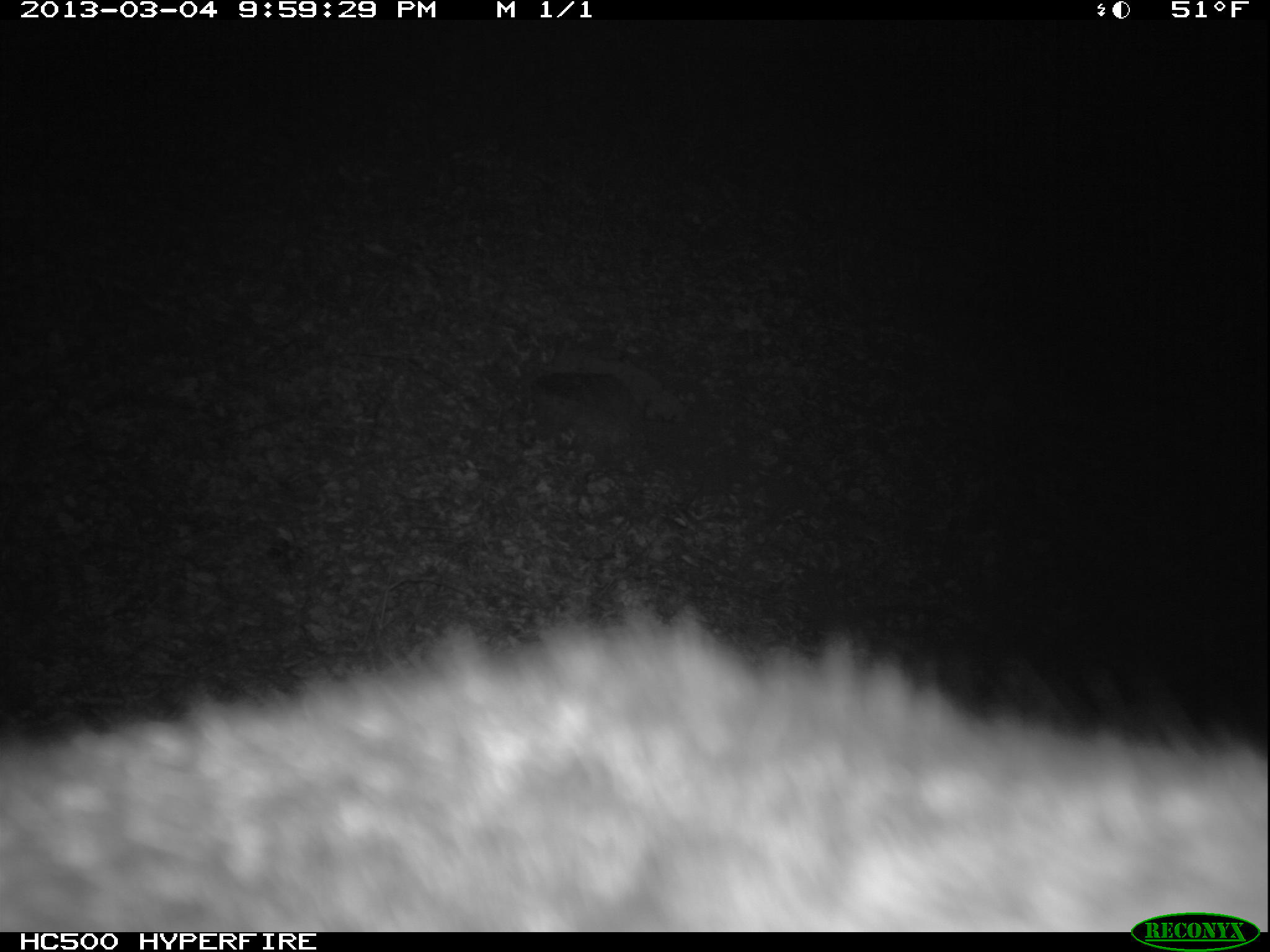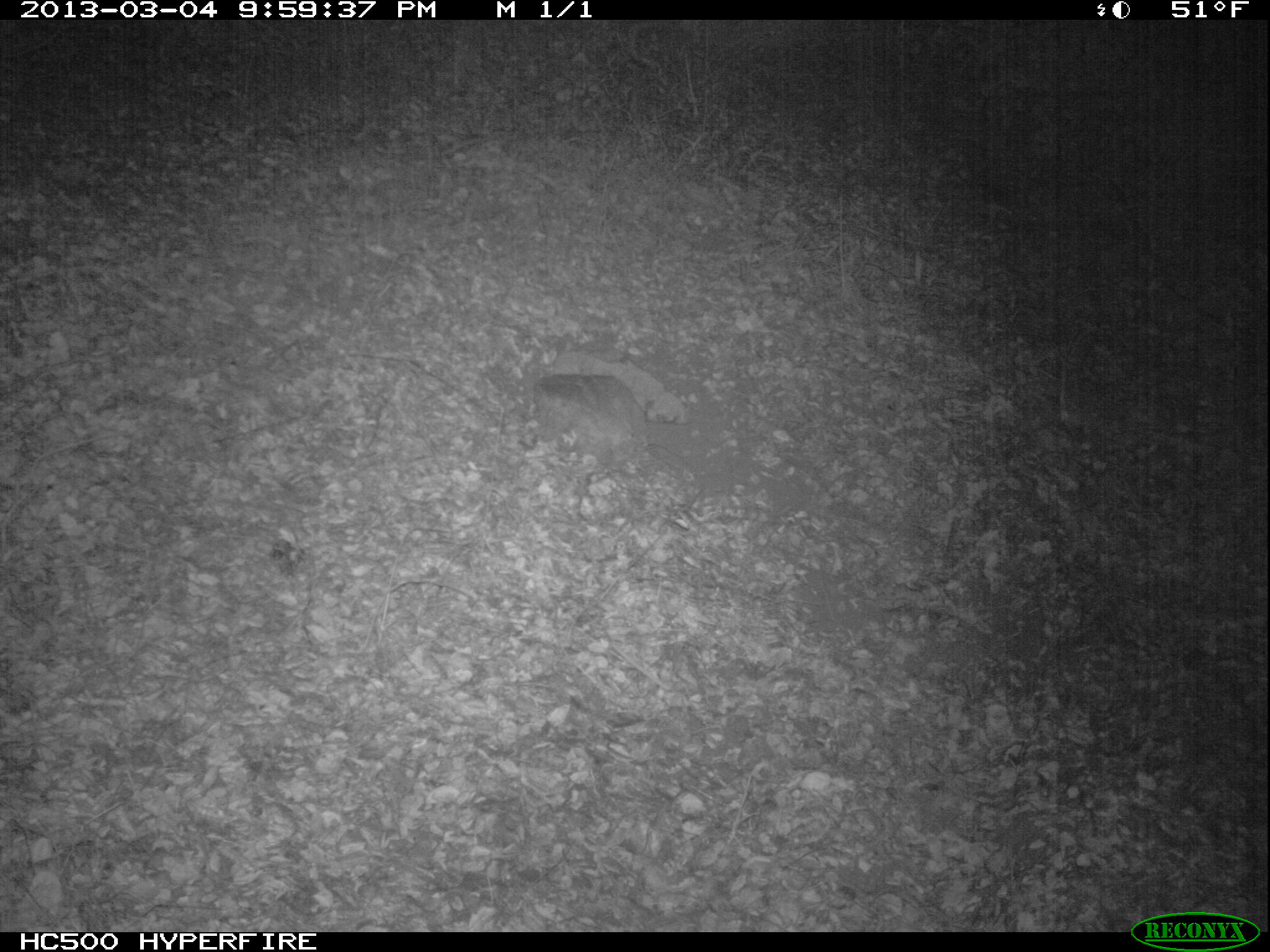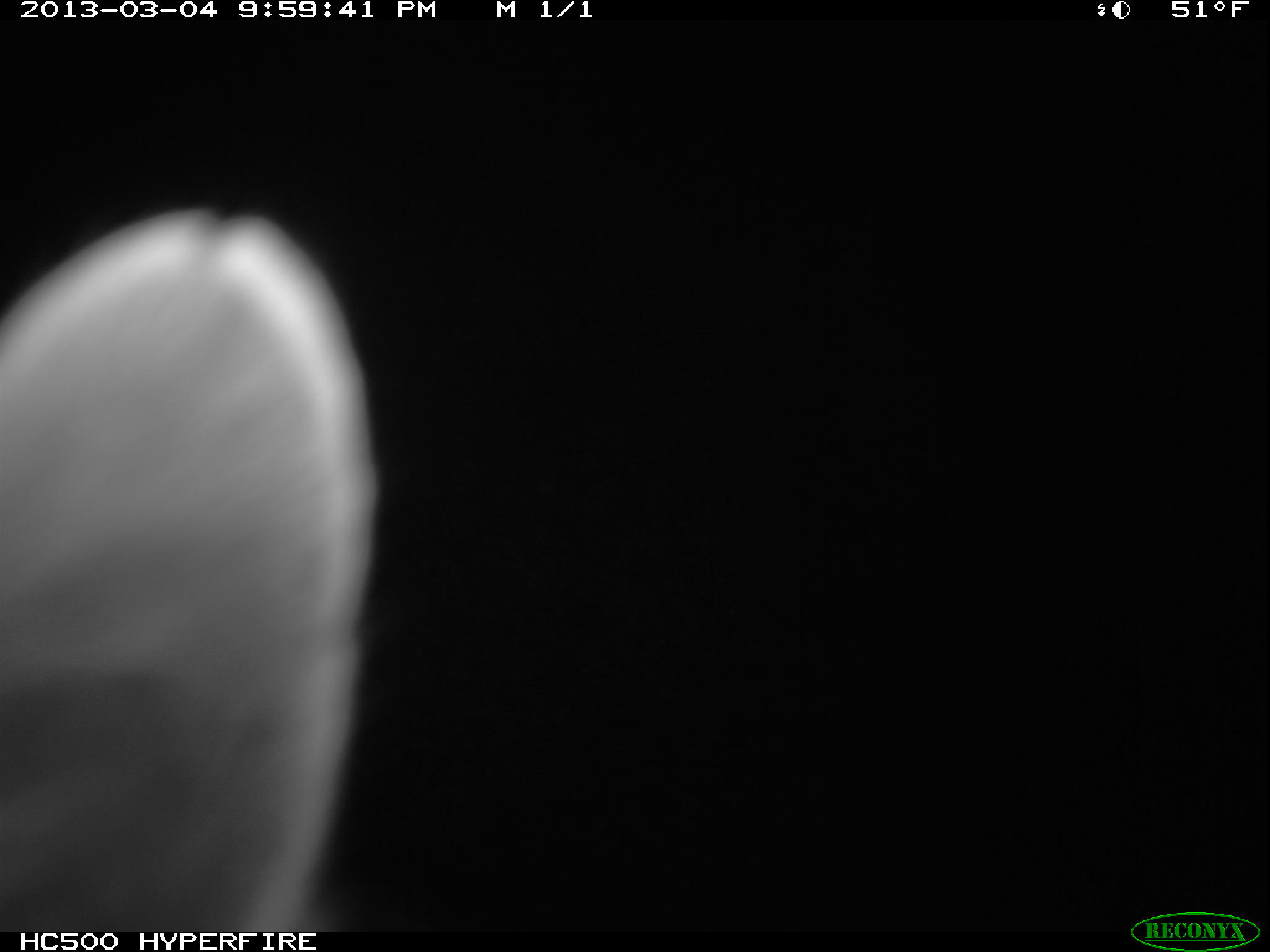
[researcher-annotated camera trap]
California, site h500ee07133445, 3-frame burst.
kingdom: Animalia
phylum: Chordata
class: Mammalia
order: Carnivora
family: Canidae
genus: Urocyon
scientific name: Urocyon littoralis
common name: island fox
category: fox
Fox (island fox) (Urocyon littoralis).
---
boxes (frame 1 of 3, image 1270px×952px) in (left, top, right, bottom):
fox: (0, 602, 1269, 931)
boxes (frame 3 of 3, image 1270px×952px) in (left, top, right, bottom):
fox: (0, 207, 381, 932)